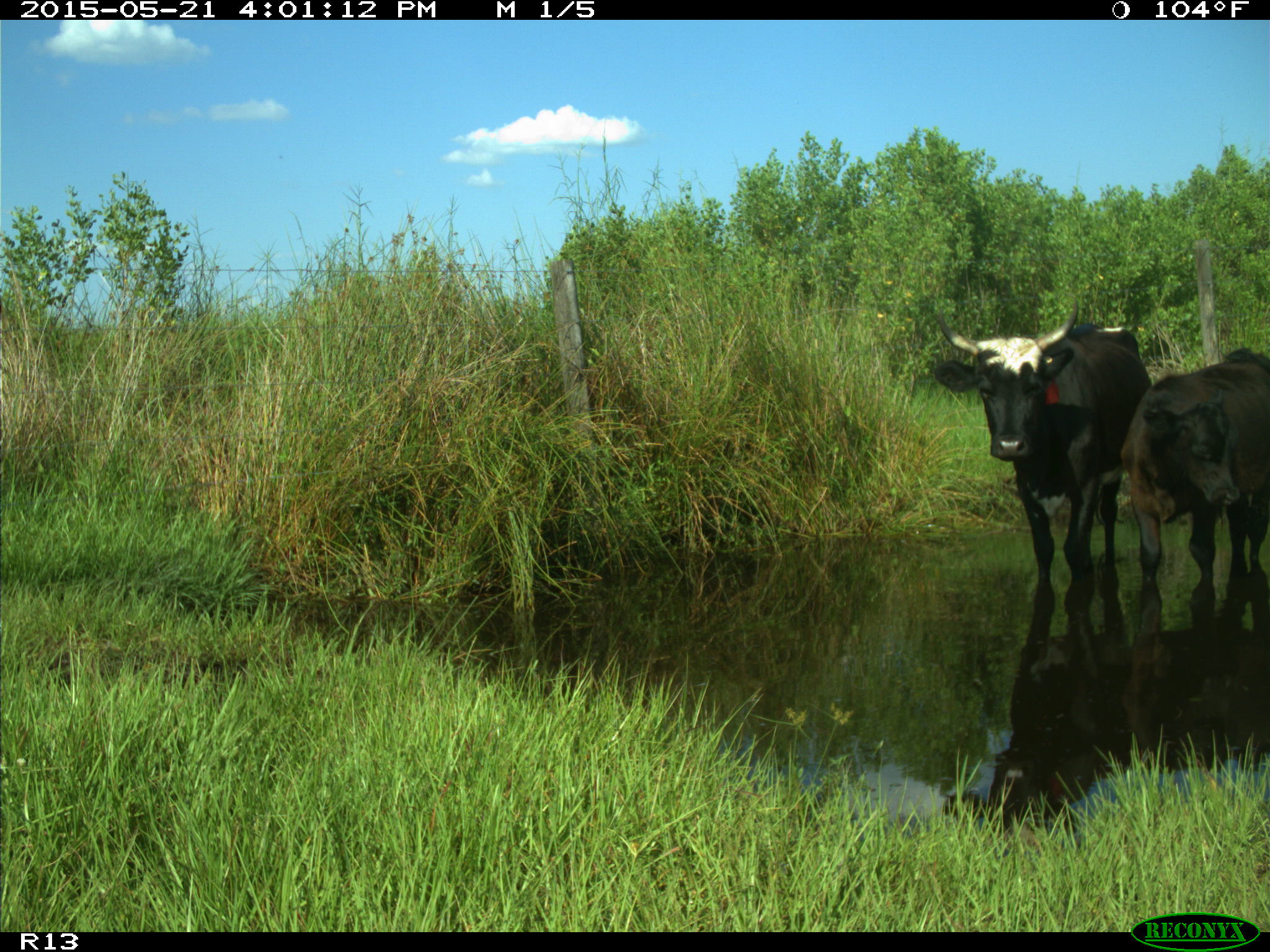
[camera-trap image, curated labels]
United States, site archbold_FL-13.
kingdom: Animalia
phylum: Chordata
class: Mammalia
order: Artiodactyla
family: Bovidae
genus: Bos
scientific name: Bos taurus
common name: domestic cow